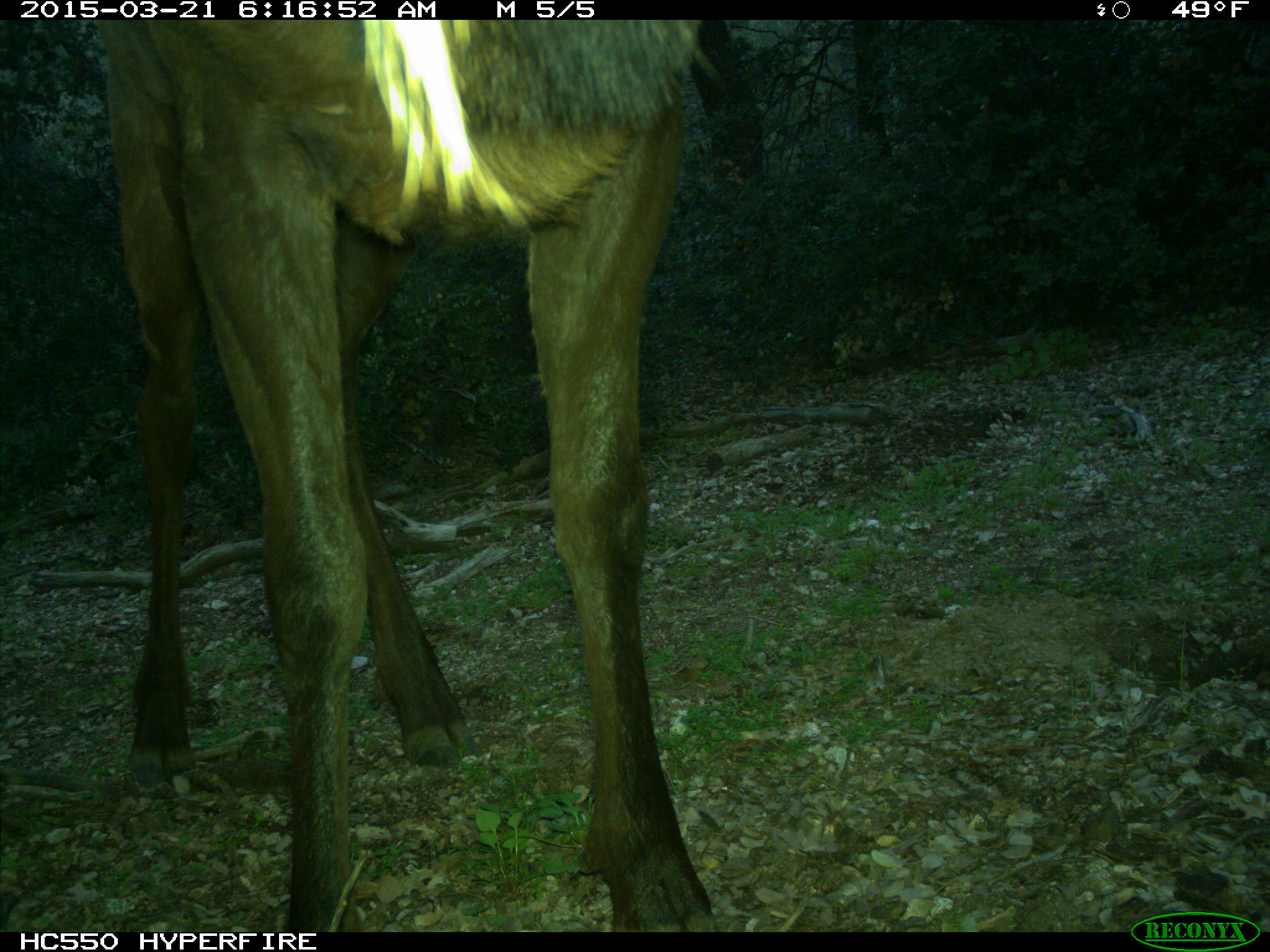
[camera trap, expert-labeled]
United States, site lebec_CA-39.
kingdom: Animalia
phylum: Chordata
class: Mammalia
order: Artiodactyla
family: Cervidae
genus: Cervus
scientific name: Cervus canadensis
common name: elk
Cervus canadensis (elk).